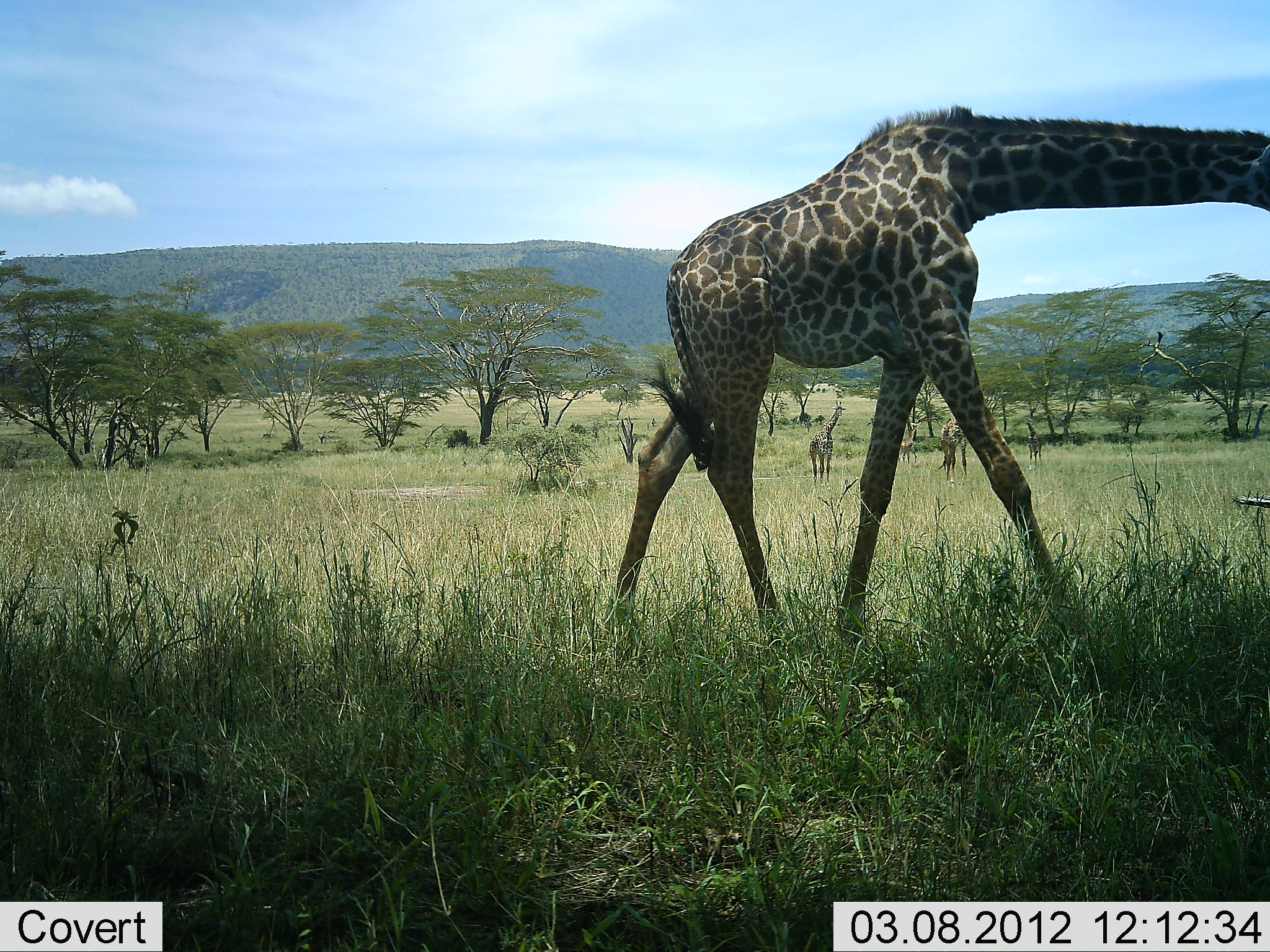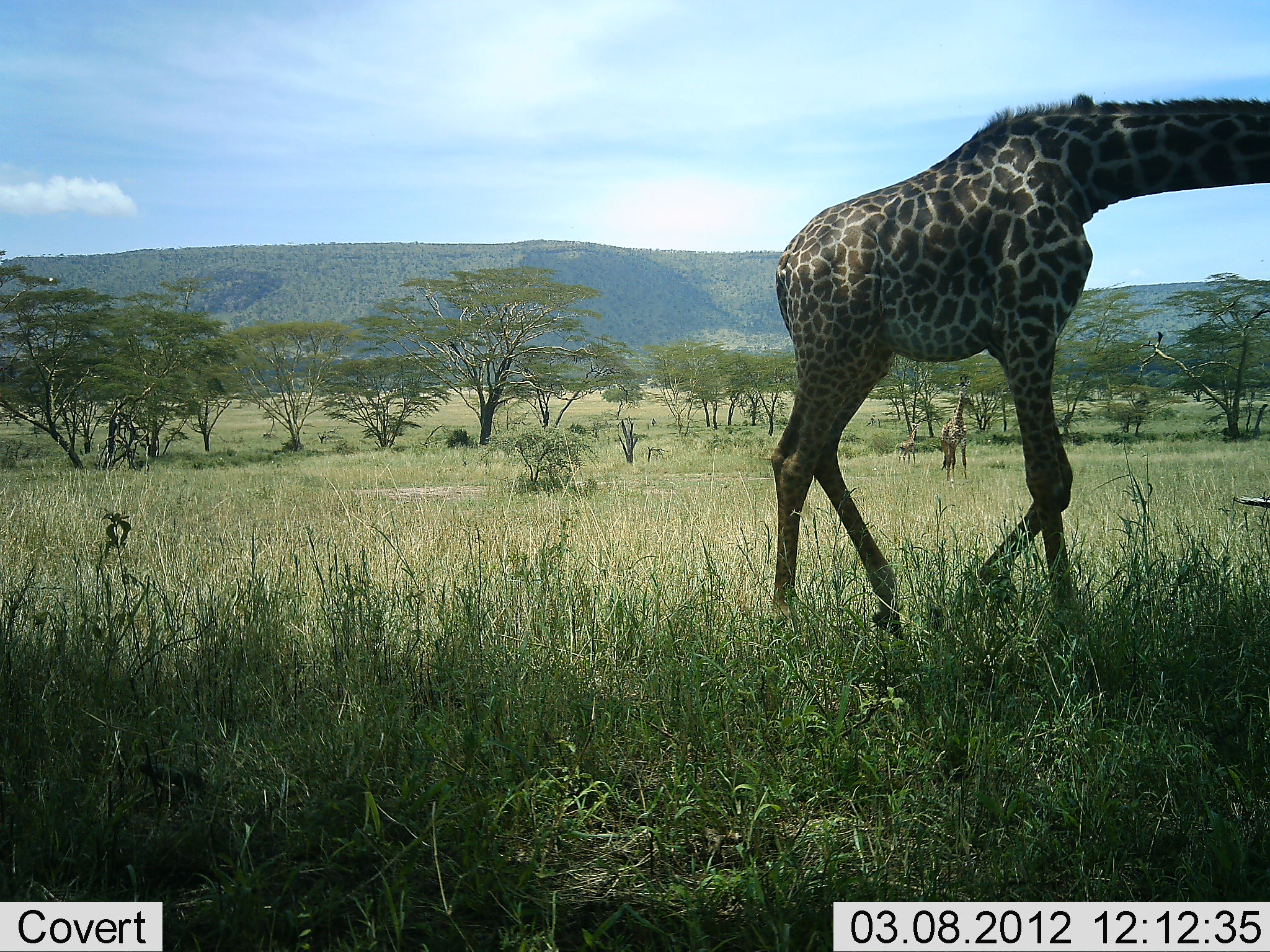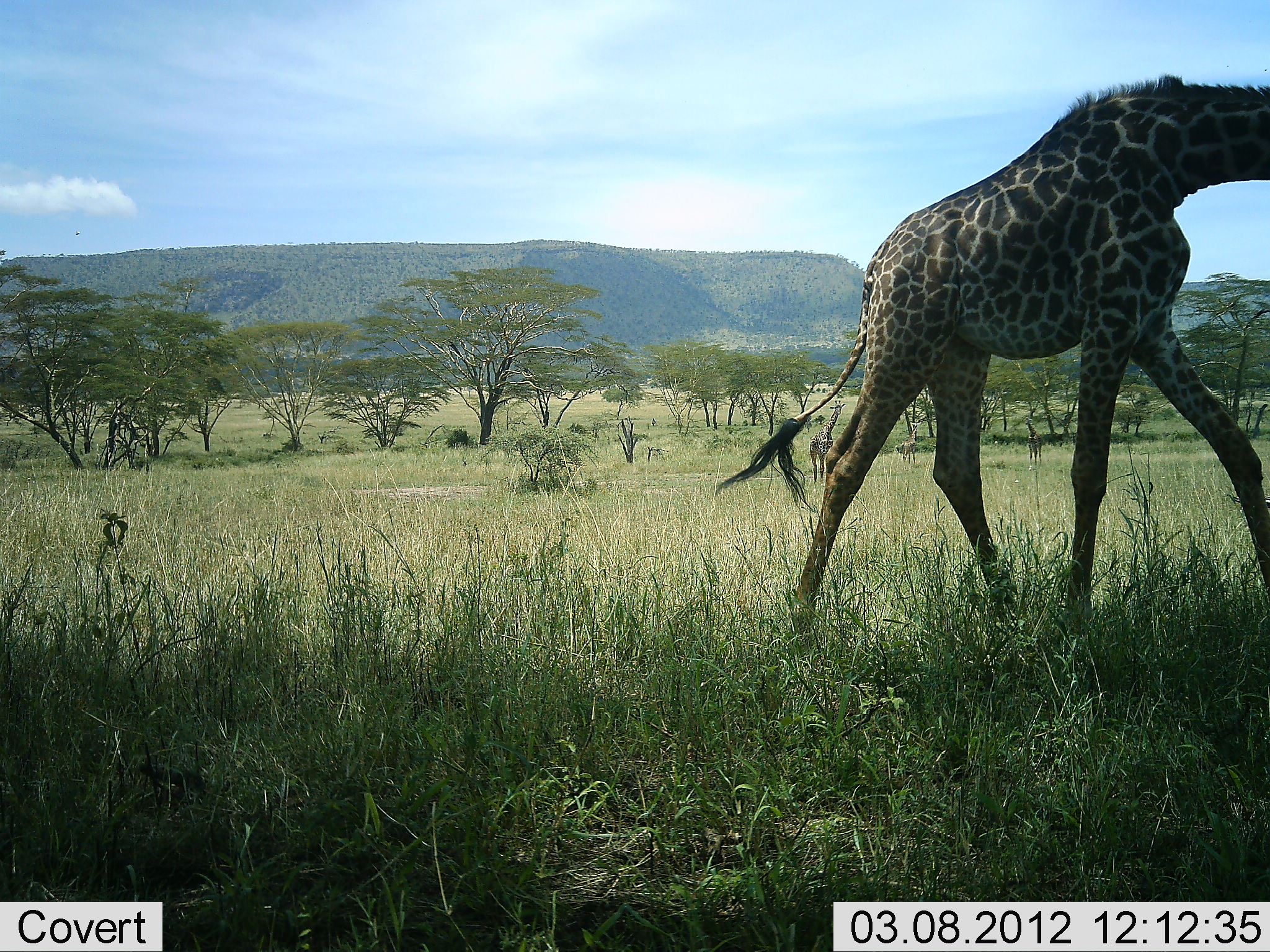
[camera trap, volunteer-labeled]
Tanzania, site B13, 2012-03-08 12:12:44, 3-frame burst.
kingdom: Animalia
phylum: Chordata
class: Mammalia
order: Artiodactyla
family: Giraffidae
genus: Giraffa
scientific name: Giraffa camelopardalis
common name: giraffe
Giraffe (Giraffa camelopardalis), count 1. Behavior (volunteer vote fractions): standing 39%, resting 0%, moving 91%, interacting 0%. Young present (vote fraction): 3%. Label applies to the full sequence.